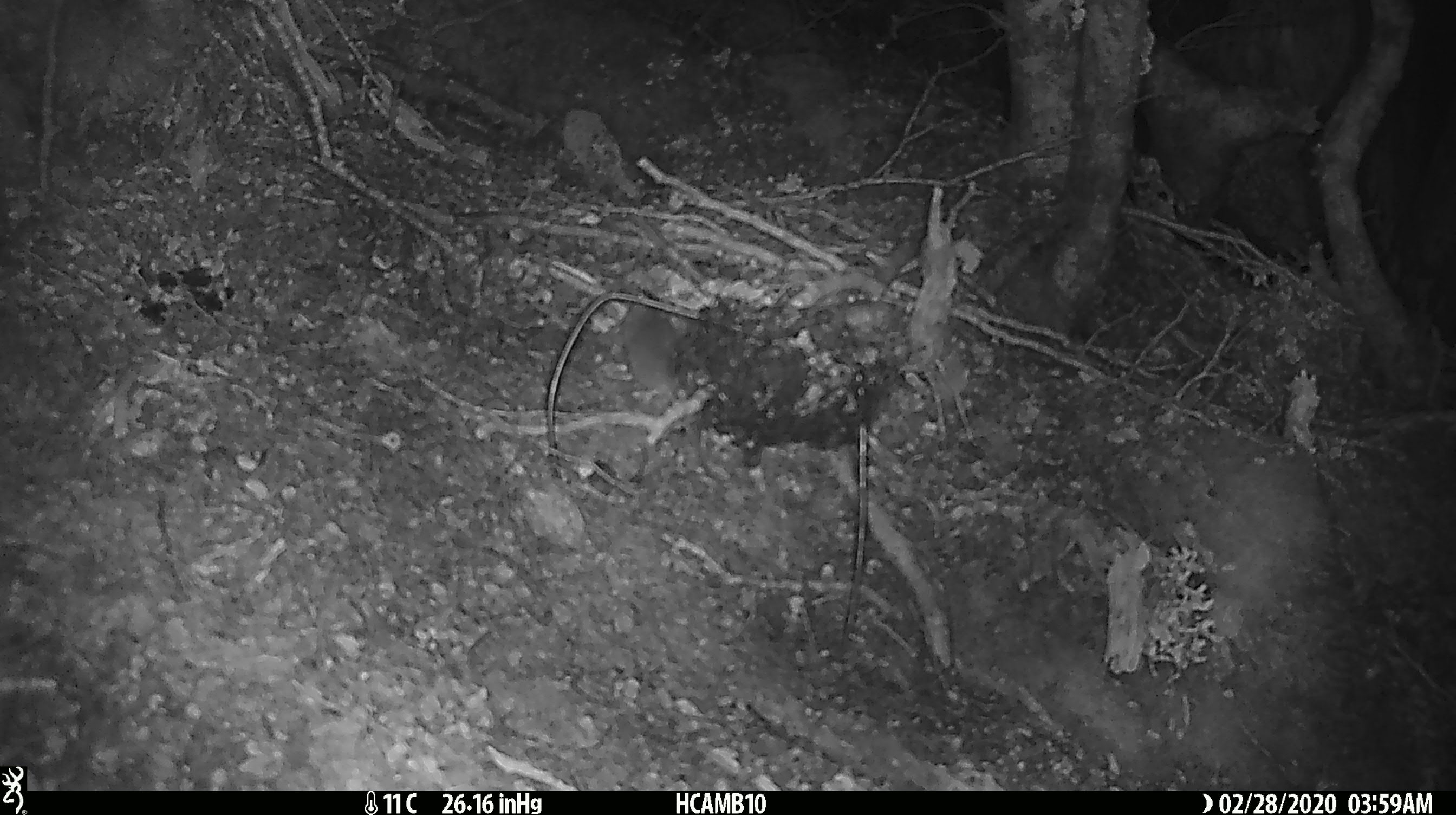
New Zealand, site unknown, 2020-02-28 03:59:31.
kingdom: Animalia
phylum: Chordata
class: Mammalia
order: Rodentia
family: Muridae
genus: Mus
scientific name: Mus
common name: mouse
Mouse (Mus).